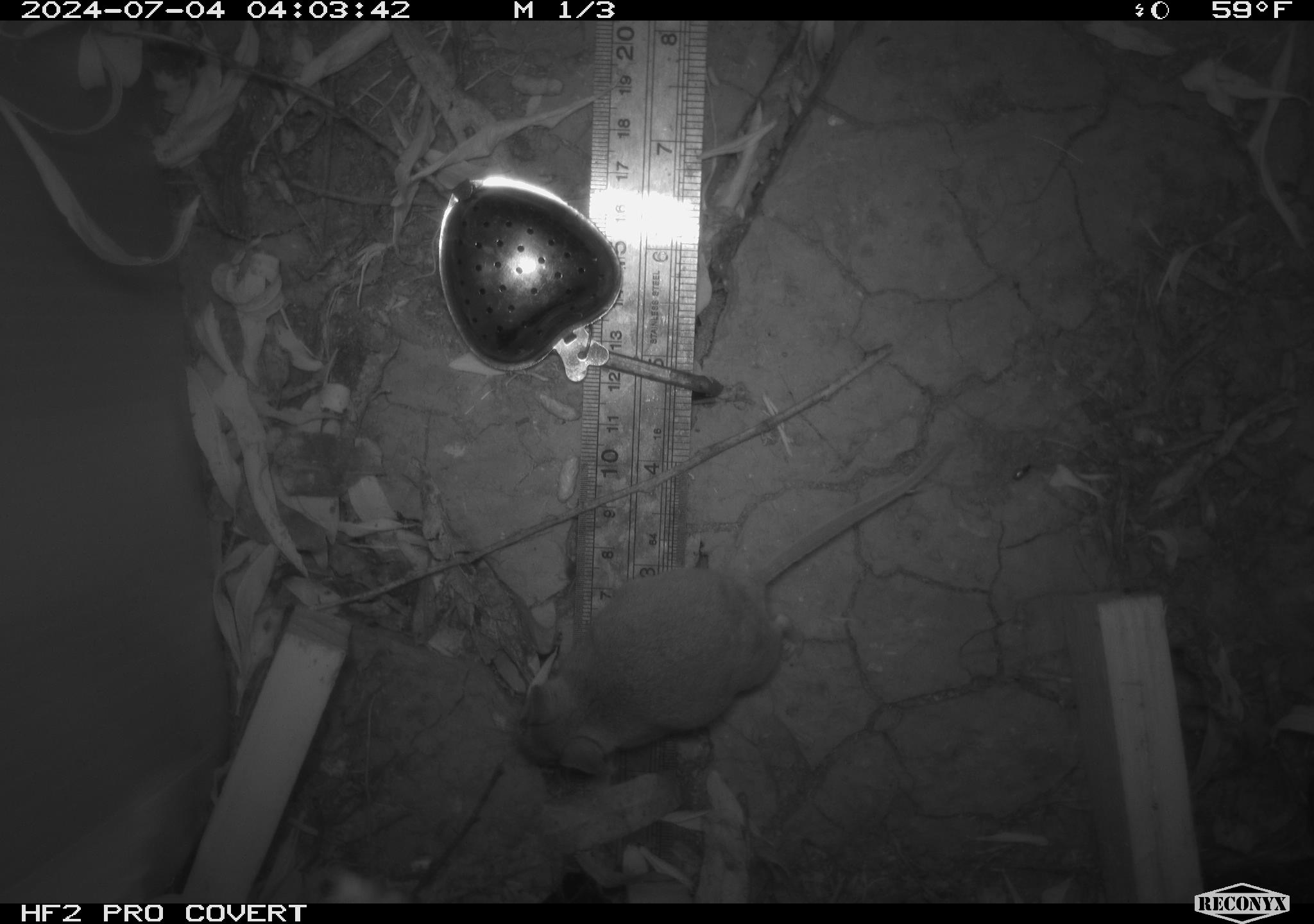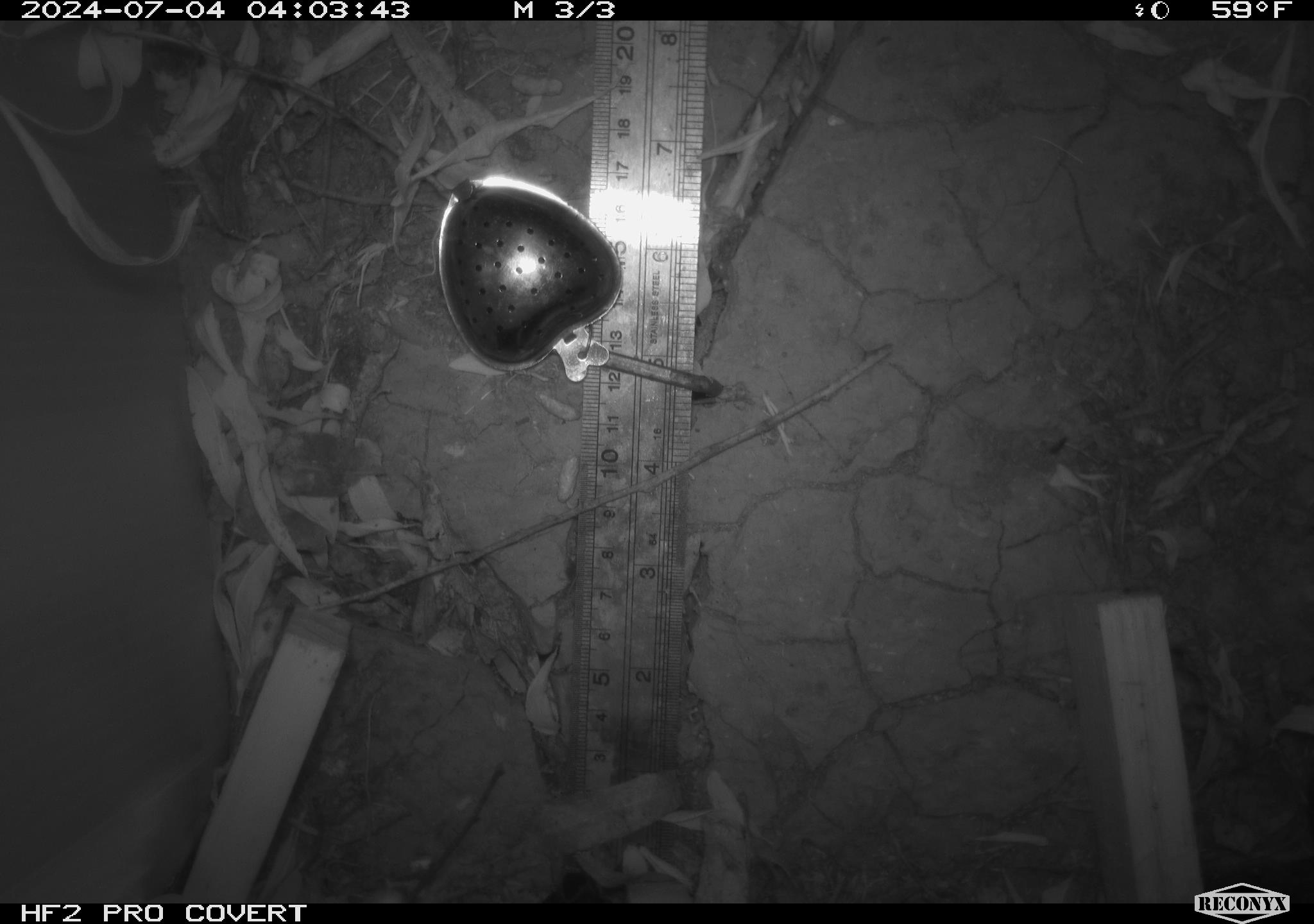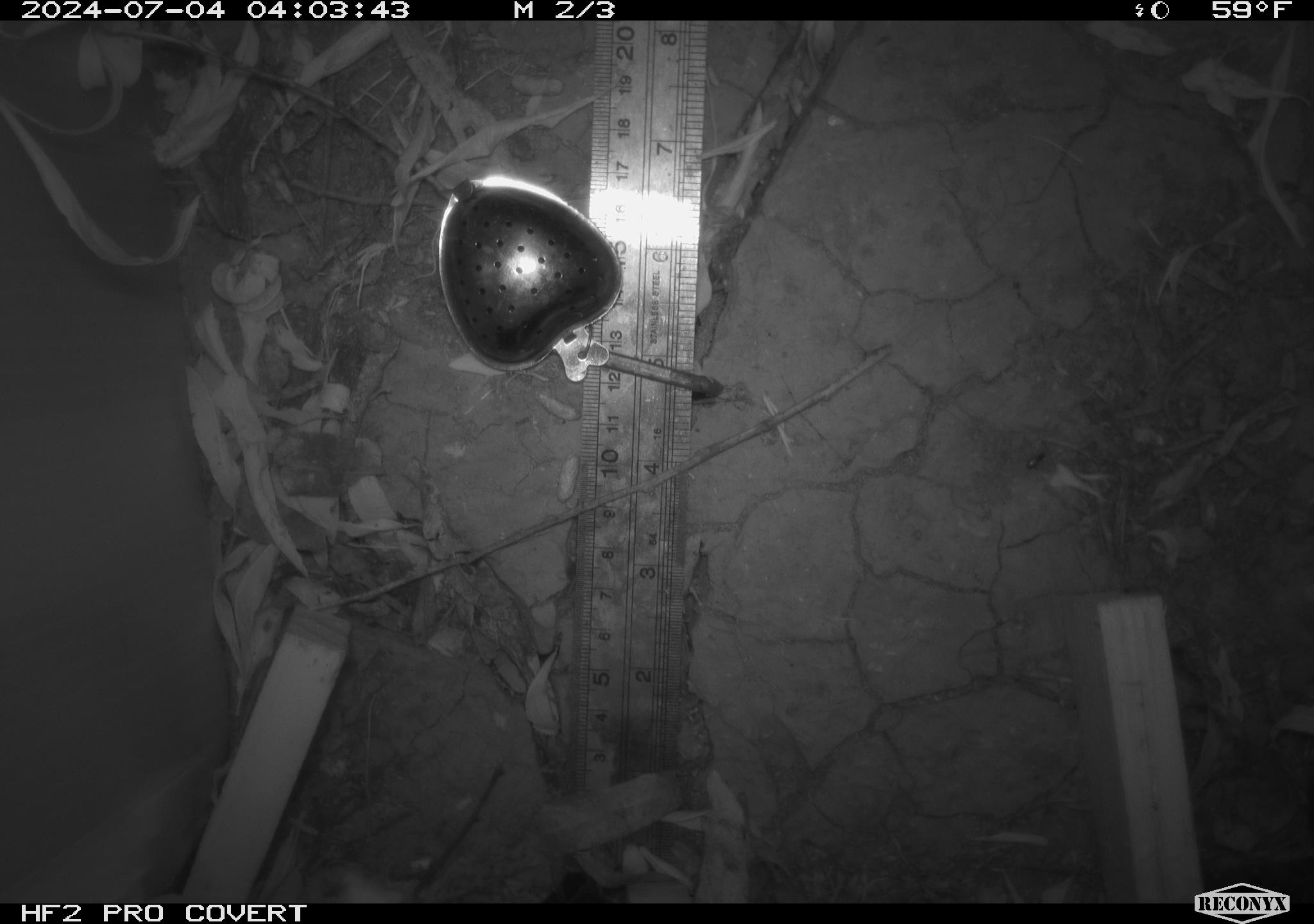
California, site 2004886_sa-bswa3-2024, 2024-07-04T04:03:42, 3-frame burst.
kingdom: Animalia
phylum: Chordata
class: Mammalia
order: Rodentia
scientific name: Rodentia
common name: mouse species